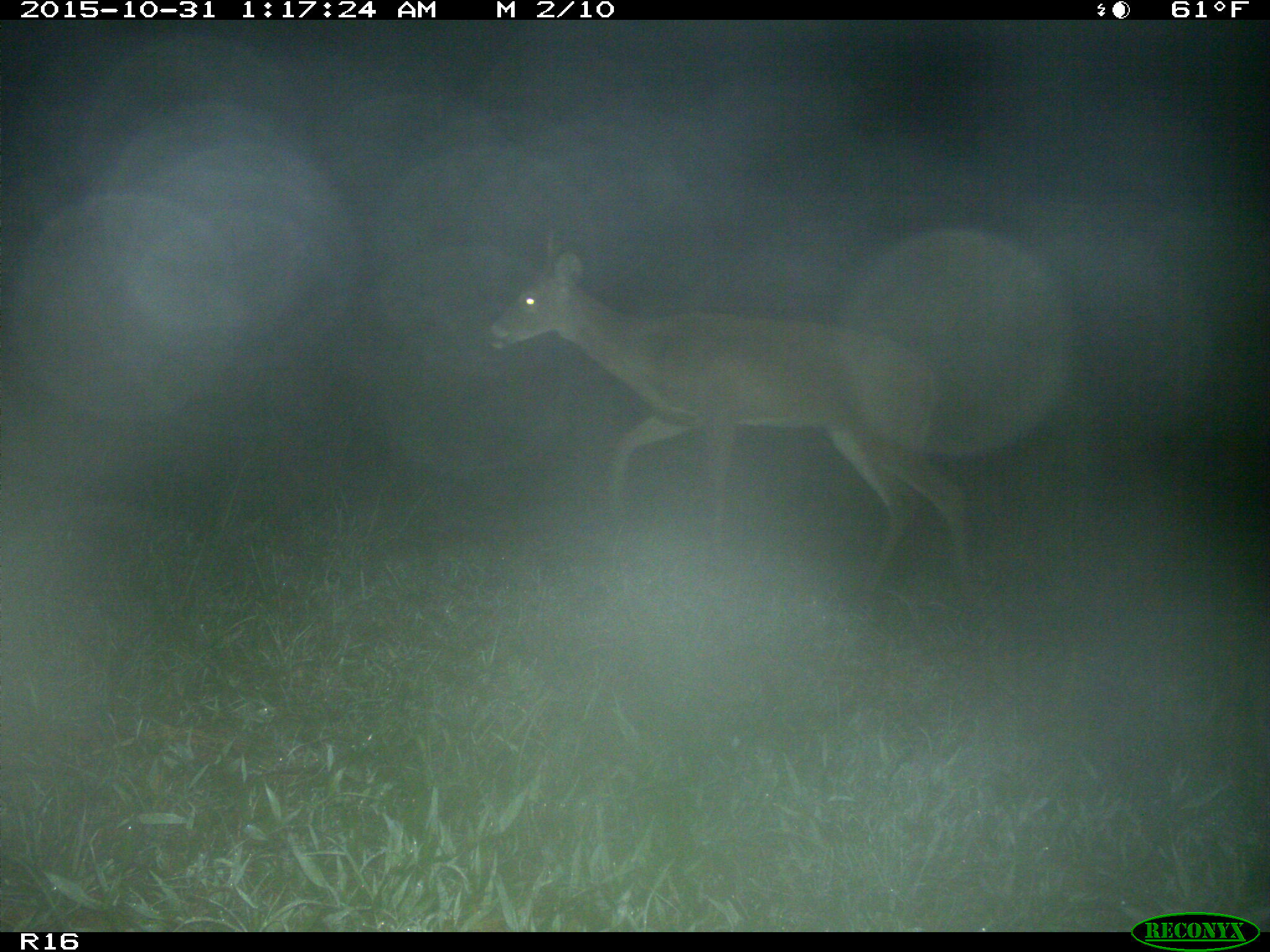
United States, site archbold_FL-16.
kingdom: Animalia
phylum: Chordata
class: Mammalia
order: Artiodactyla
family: Cervidae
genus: Odocoileus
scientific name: Odocoileus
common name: deer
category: unidentified deer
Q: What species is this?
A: Unidentified deer (deer) (Odocoileus).